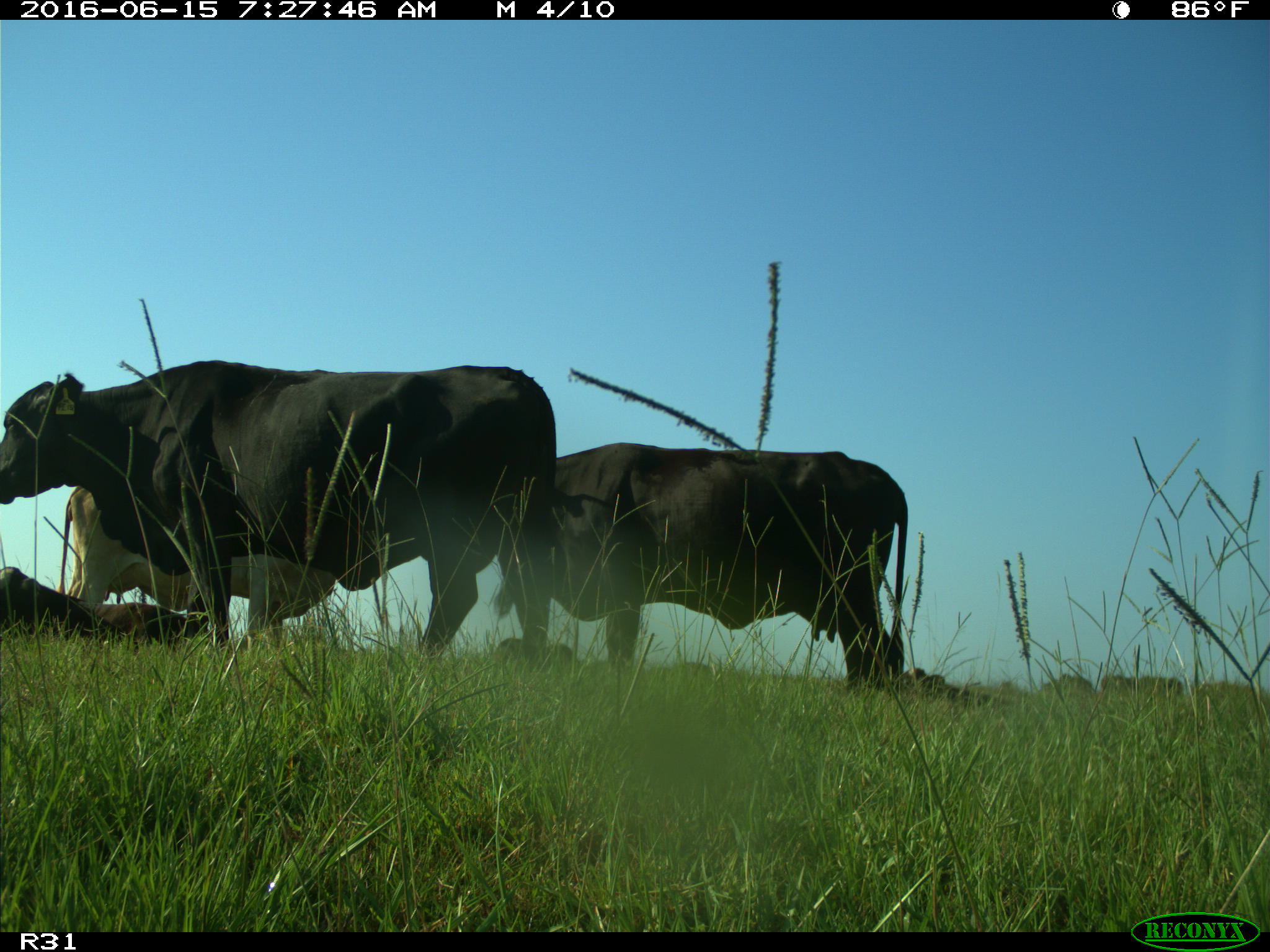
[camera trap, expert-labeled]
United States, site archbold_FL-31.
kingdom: Animalia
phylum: Chordata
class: Mammalia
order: Artiodactyla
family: Bovidae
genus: Bos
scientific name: Bos taurus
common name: domestic cow